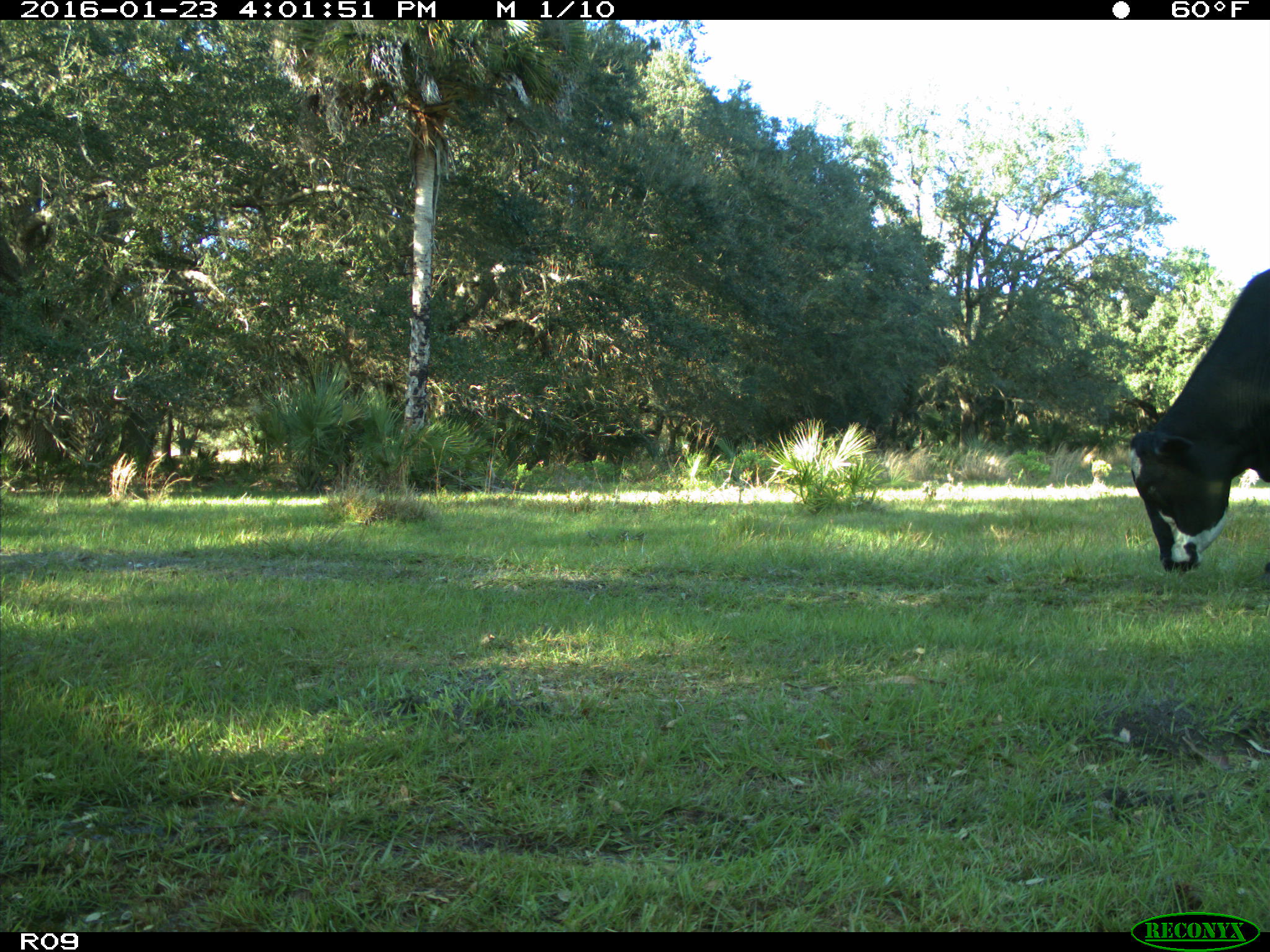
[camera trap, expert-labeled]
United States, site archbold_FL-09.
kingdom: Animalia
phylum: Chordata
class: Mammalia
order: Artiodactyla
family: Bovidae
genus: Bos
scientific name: Bos taurus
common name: domestic cow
Bos taurus (domestic cow).